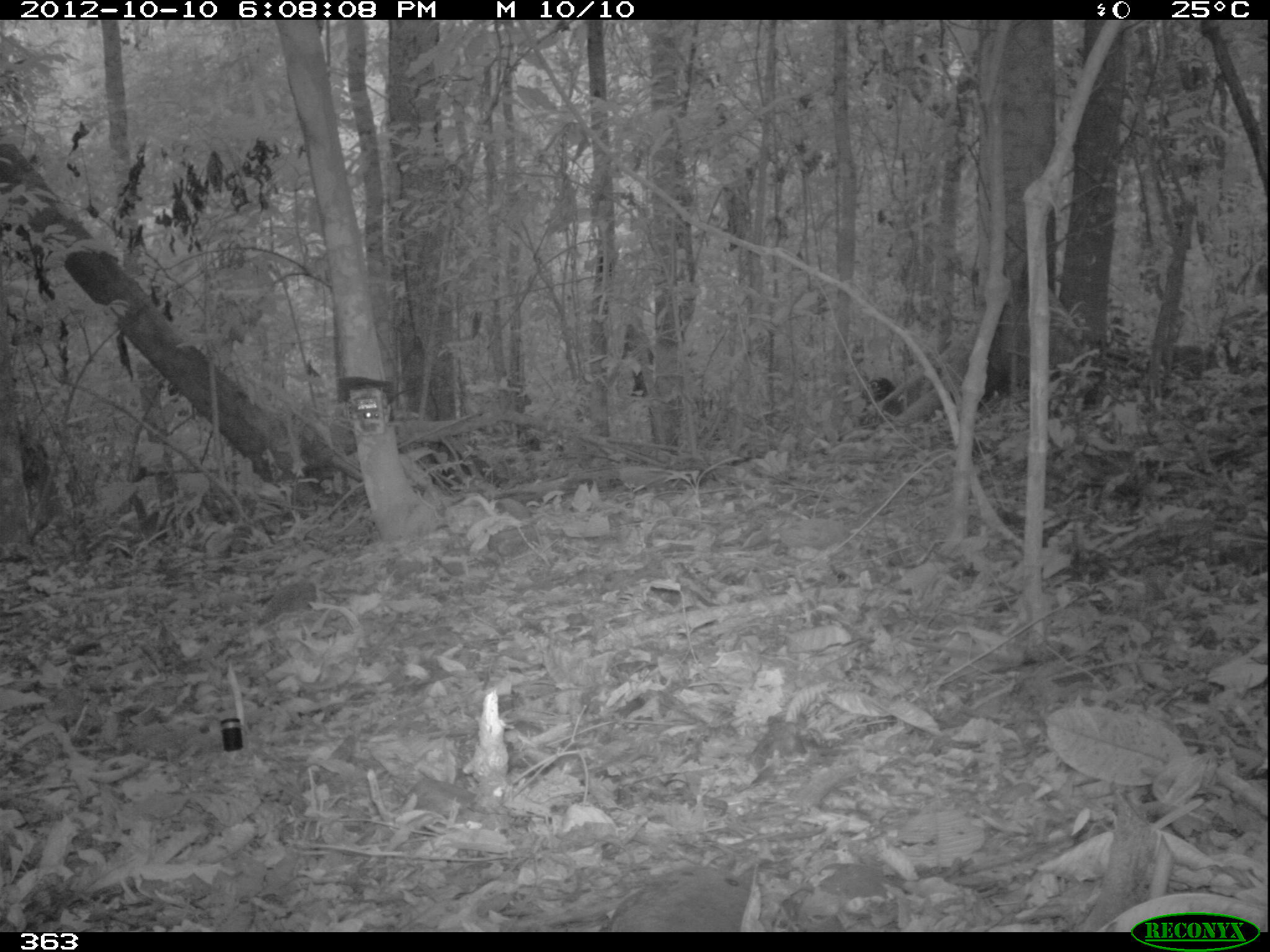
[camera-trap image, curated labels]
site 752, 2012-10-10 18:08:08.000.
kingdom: Animalia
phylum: Chordata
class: Mammalia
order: Artiodactyla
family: Tayassuidae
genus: Tayassu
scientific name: Tayassu pecari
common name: white-lipped peccary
Tayassu pecari (white-lipped peccary).